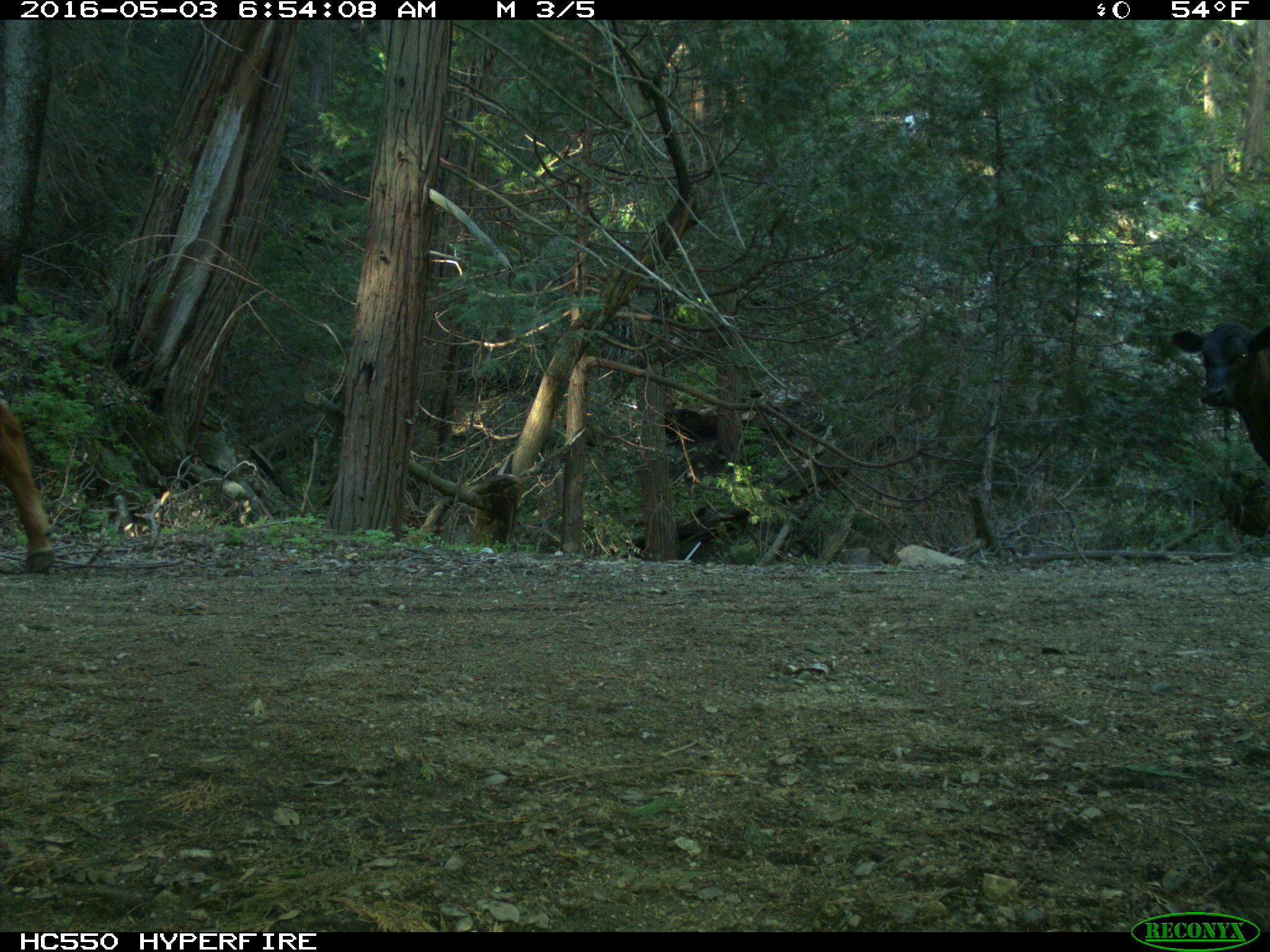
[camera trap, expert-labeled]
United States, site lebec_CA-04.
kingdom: Animalia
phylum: Chordata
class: Mammalia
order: Artiodactyla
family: Bovidae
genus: Bos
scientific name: Bos taurus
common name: domestic cow